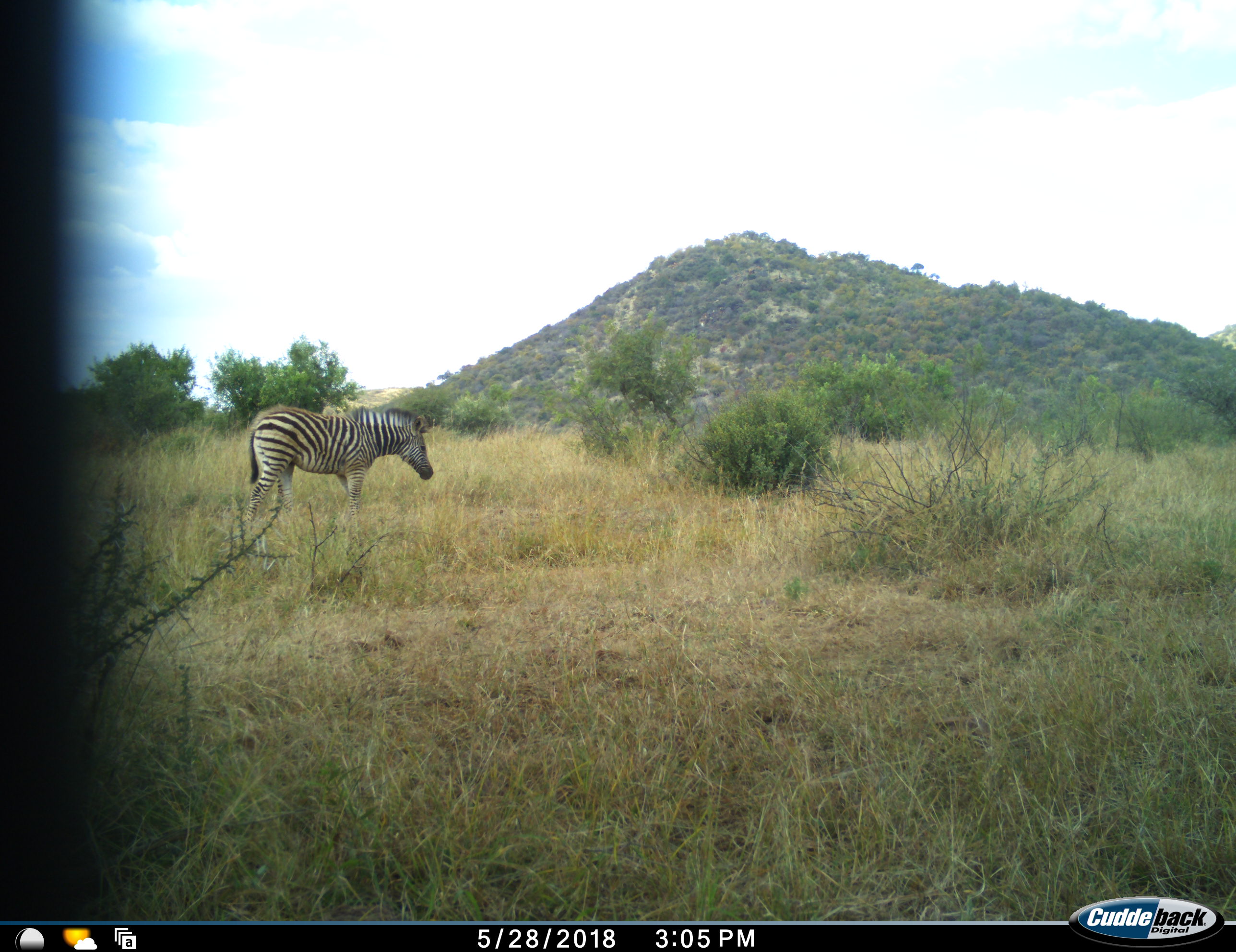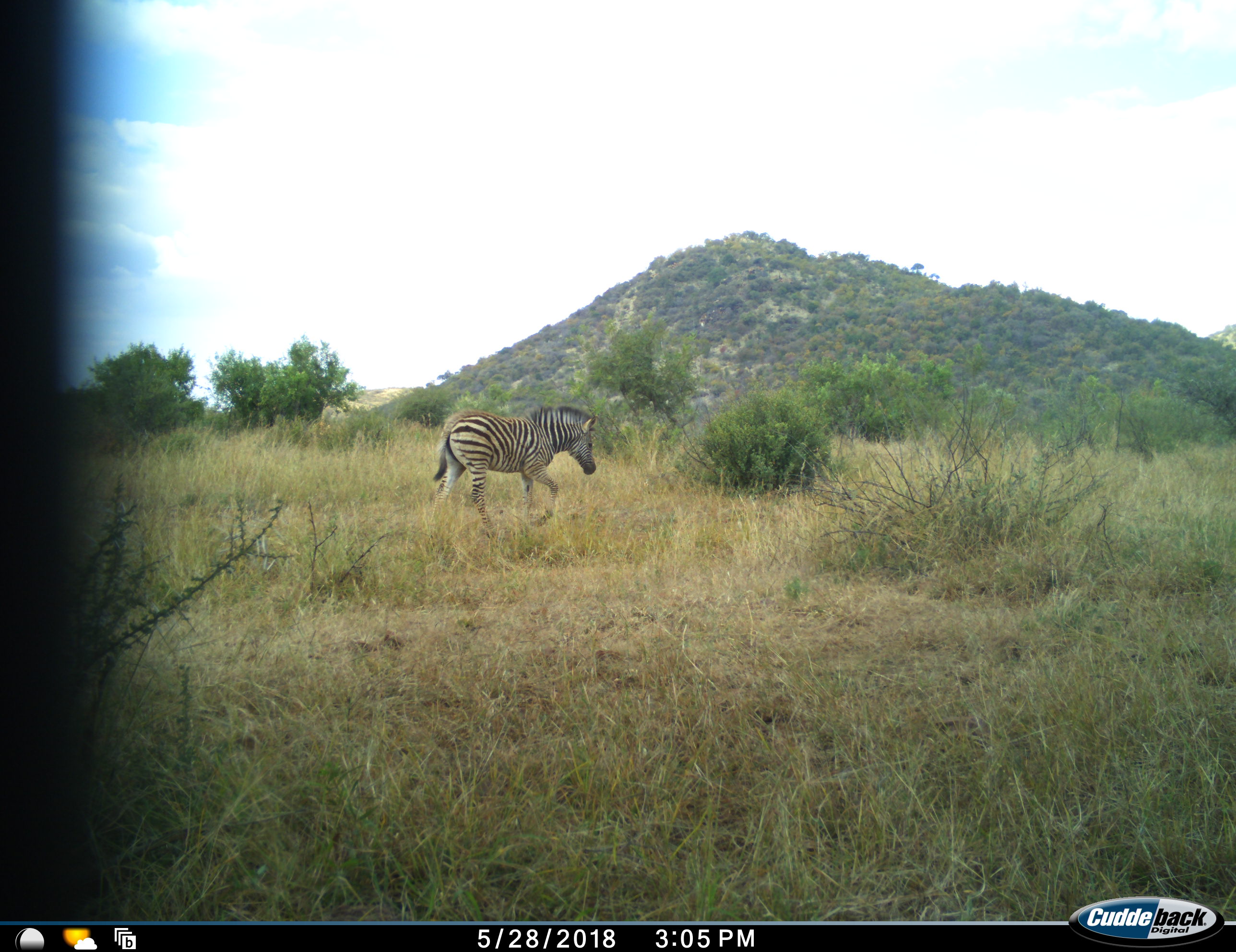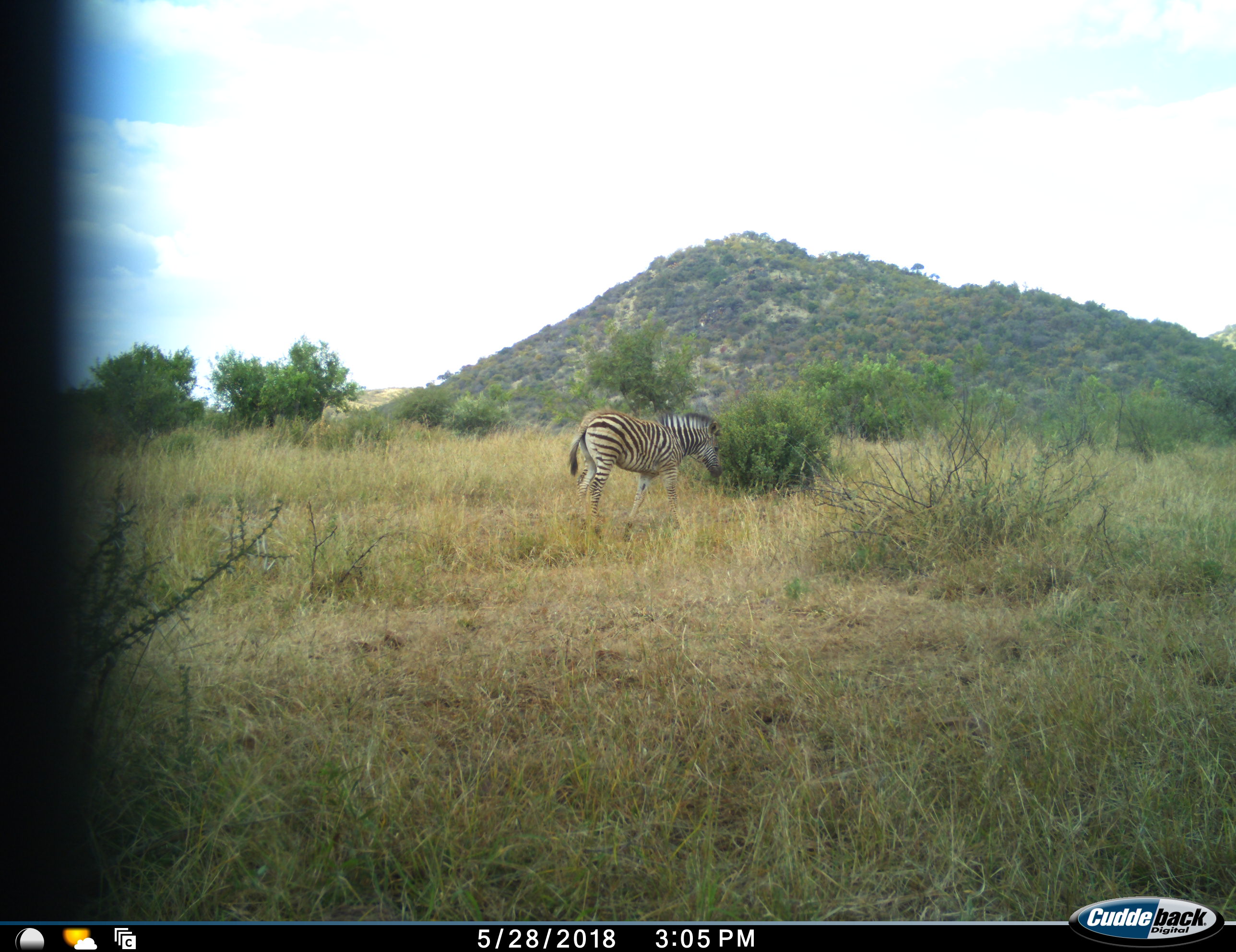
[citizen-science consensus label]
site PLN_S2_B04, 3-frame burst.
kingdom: Animalia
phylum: Chordata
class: Mammalia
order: Perissodactyla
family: Equidae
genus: Equus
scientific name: Equus quagga burchellii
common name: burchell's zebra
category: zebraburchells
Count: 1.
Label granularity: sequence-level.